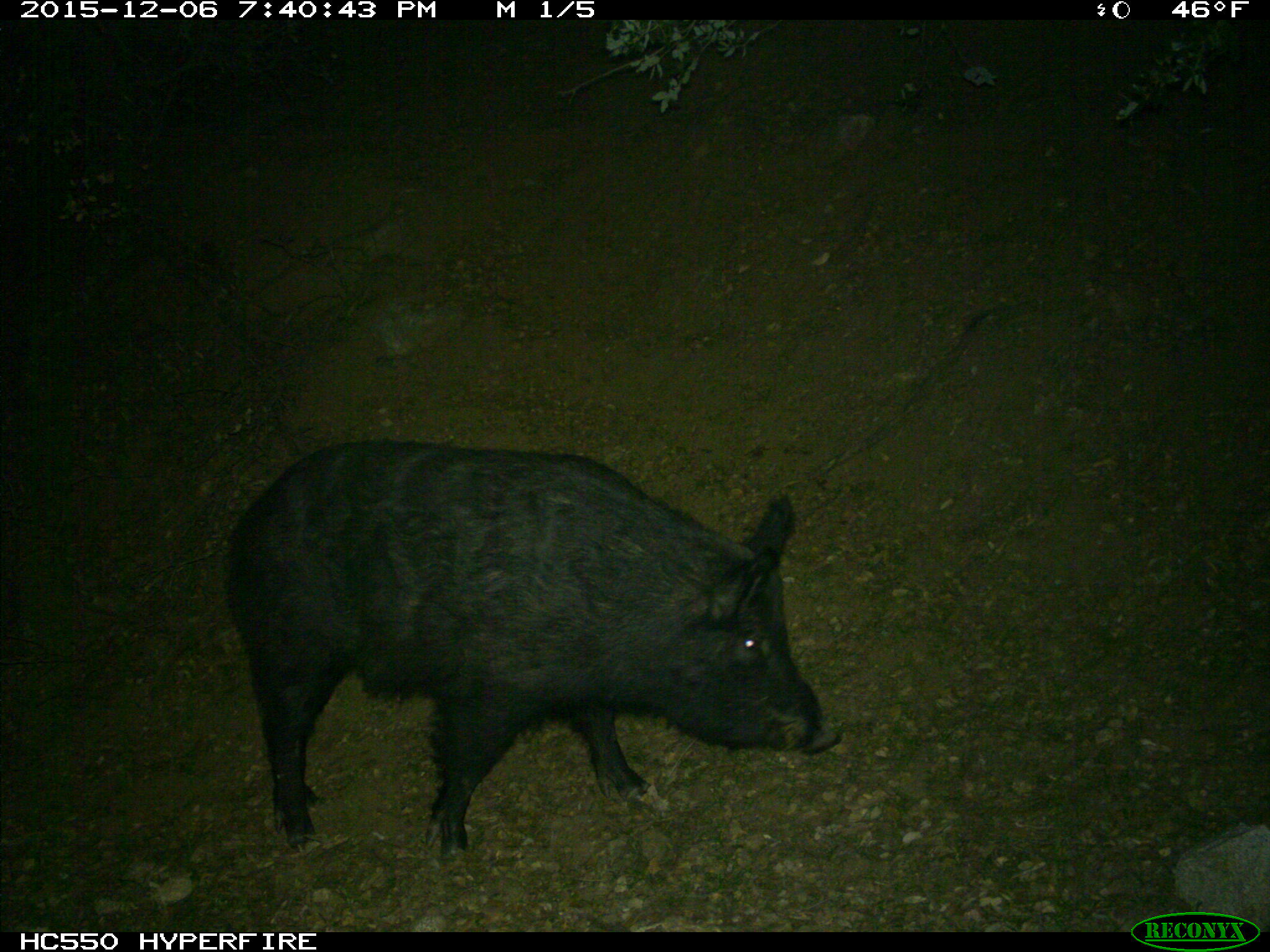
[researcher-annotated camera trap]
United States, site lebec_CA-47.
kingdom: Animalia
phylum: Chordata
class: Mammalia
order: Artiodactyla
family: Suidae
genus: Sus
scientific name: Sus scrofa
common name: wild boar